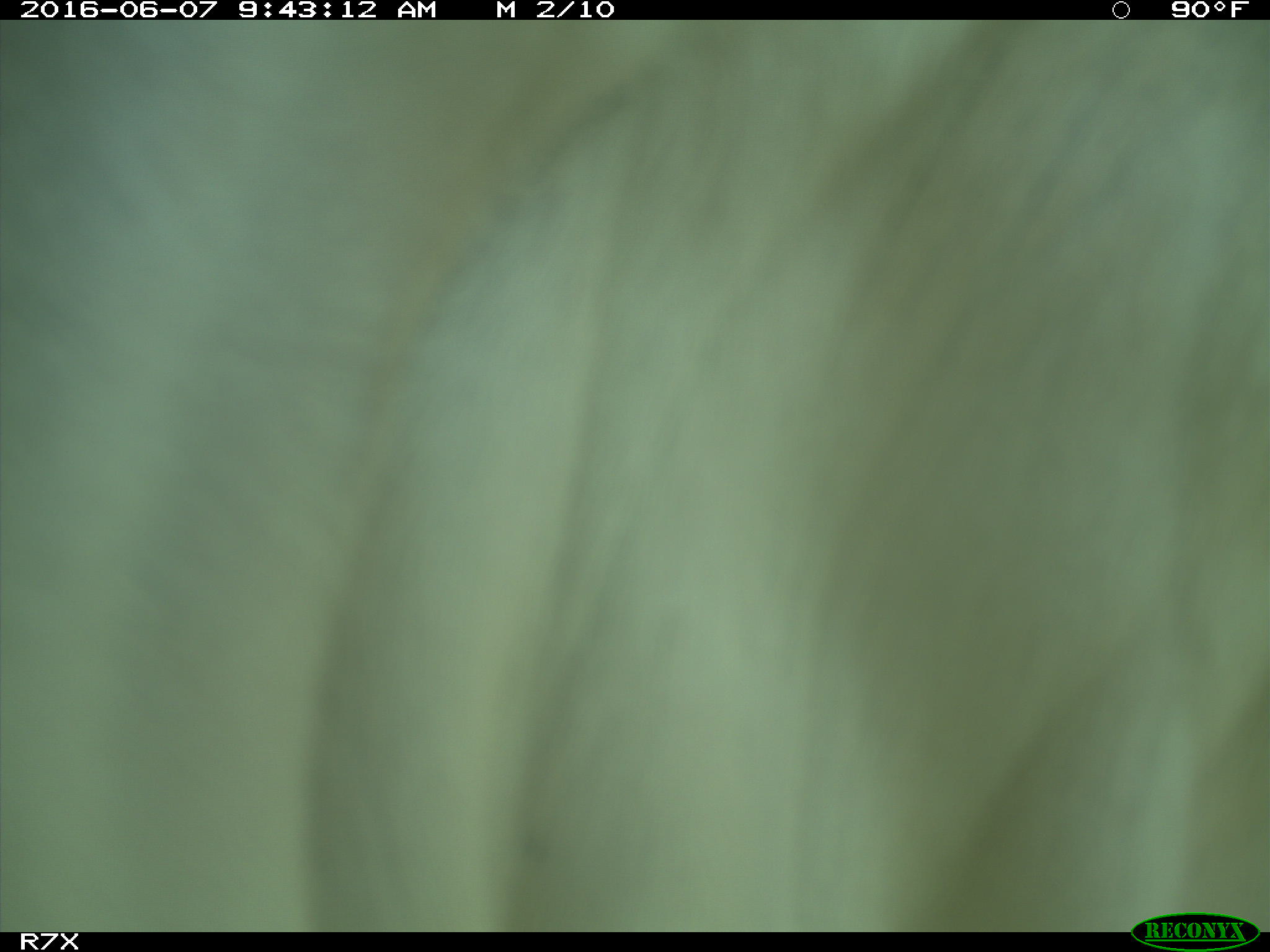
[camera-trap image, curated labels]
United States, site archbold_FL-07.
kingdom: Animalia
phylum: Chordata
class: Mammalia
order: Artiodactyla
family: Bovidae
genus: Bos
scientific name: Bos taurus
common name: domestic cow